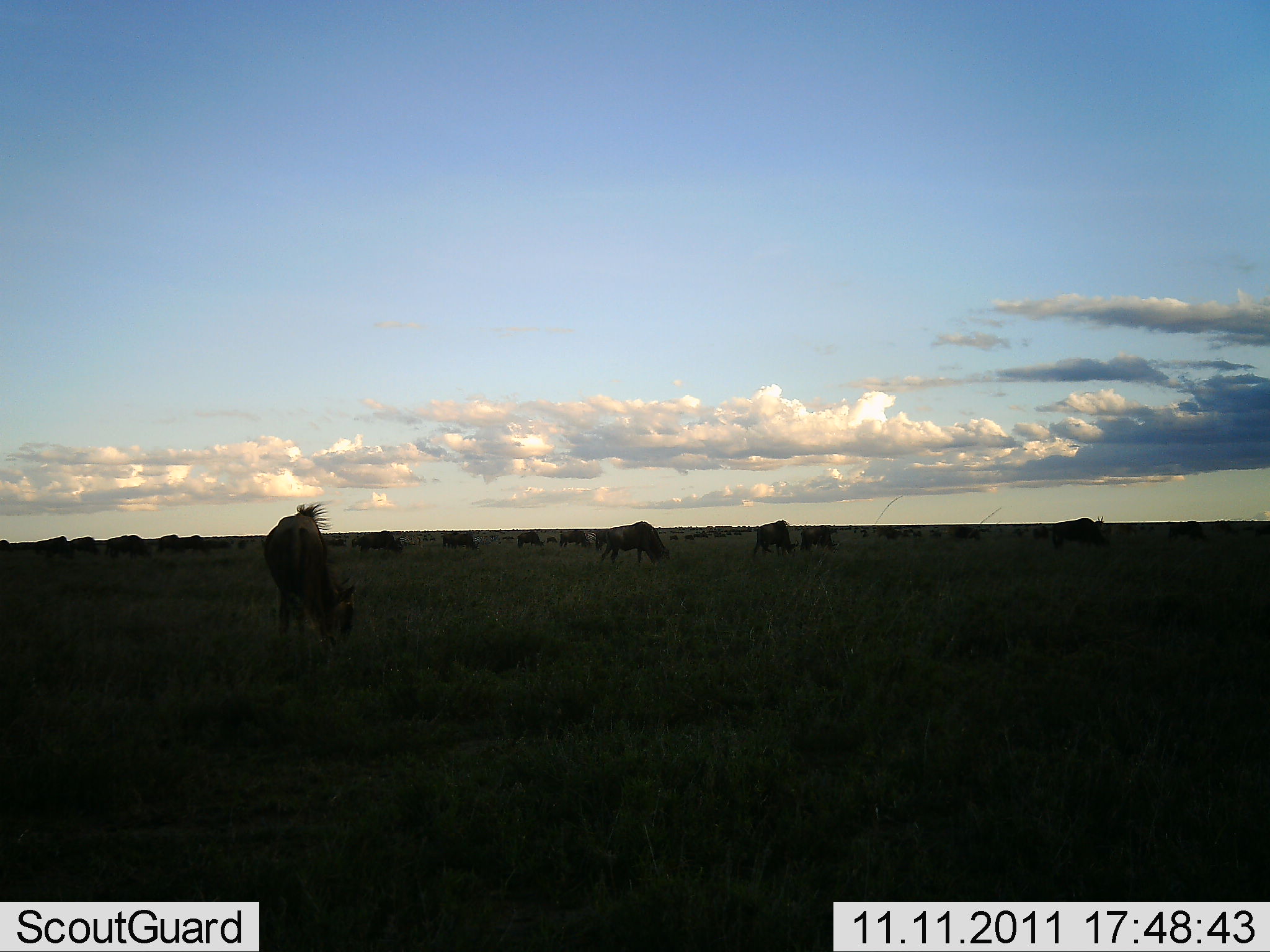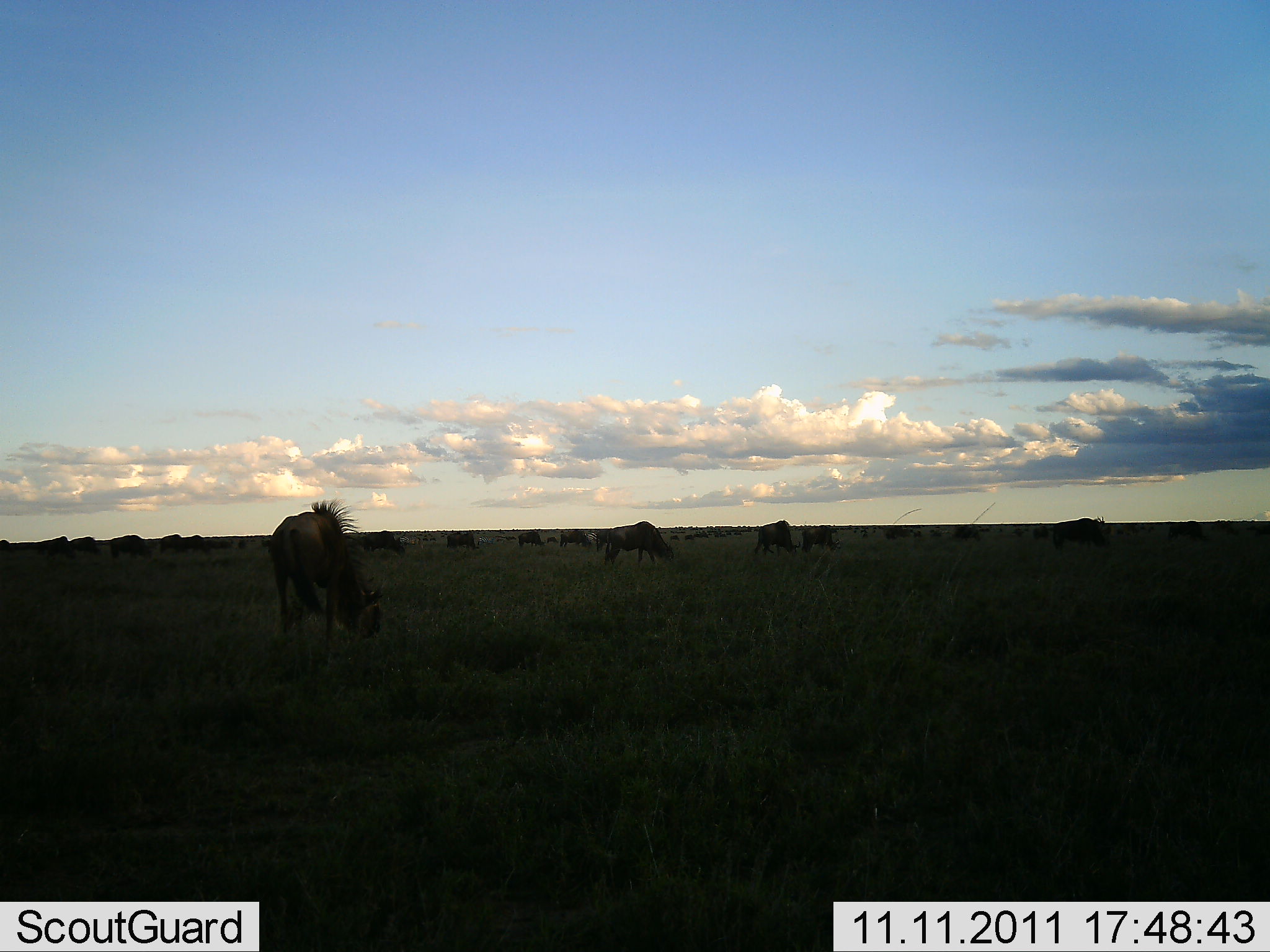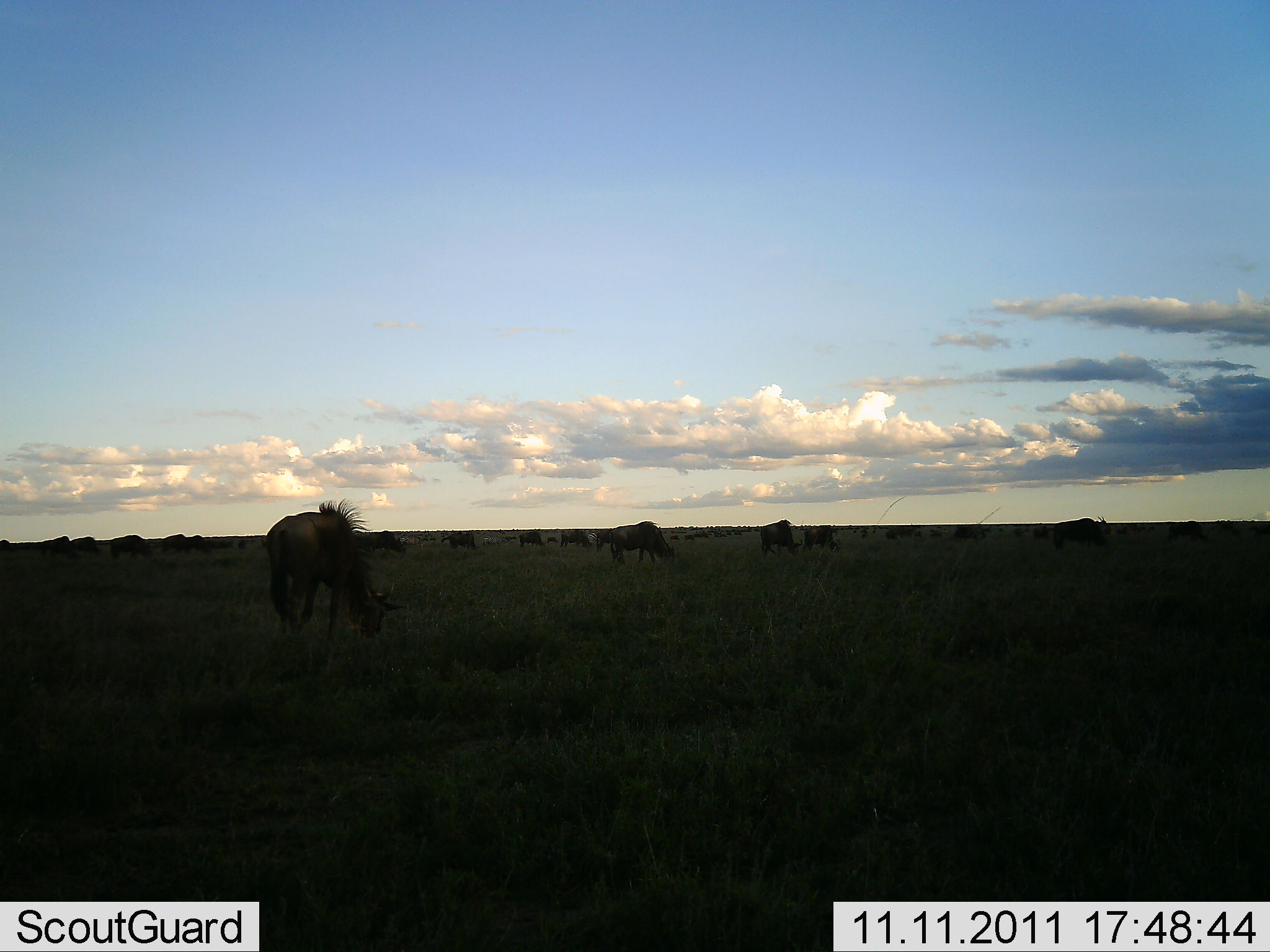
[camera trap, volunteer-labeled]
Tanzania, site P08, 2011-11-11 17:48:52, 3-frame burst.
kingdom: Animalia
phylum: Chordata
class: Mammalia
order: Artiodactyla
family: Bovidae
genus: Connochaetes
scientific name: Connochaetes taurinus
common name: blue wildebeest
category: wildebeest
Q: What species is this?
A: Wildebeest (blue wildebeest) (Connochaetes taurinus).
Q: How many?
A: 11-50.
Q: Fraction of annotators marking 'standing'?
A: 55%.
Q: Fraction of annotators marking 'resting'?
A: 0%.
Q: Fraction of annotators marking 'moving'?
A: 9%.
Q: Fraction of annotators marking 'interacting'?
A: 0%.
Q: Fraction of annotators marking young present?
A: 0%.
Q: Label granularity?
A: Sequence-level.